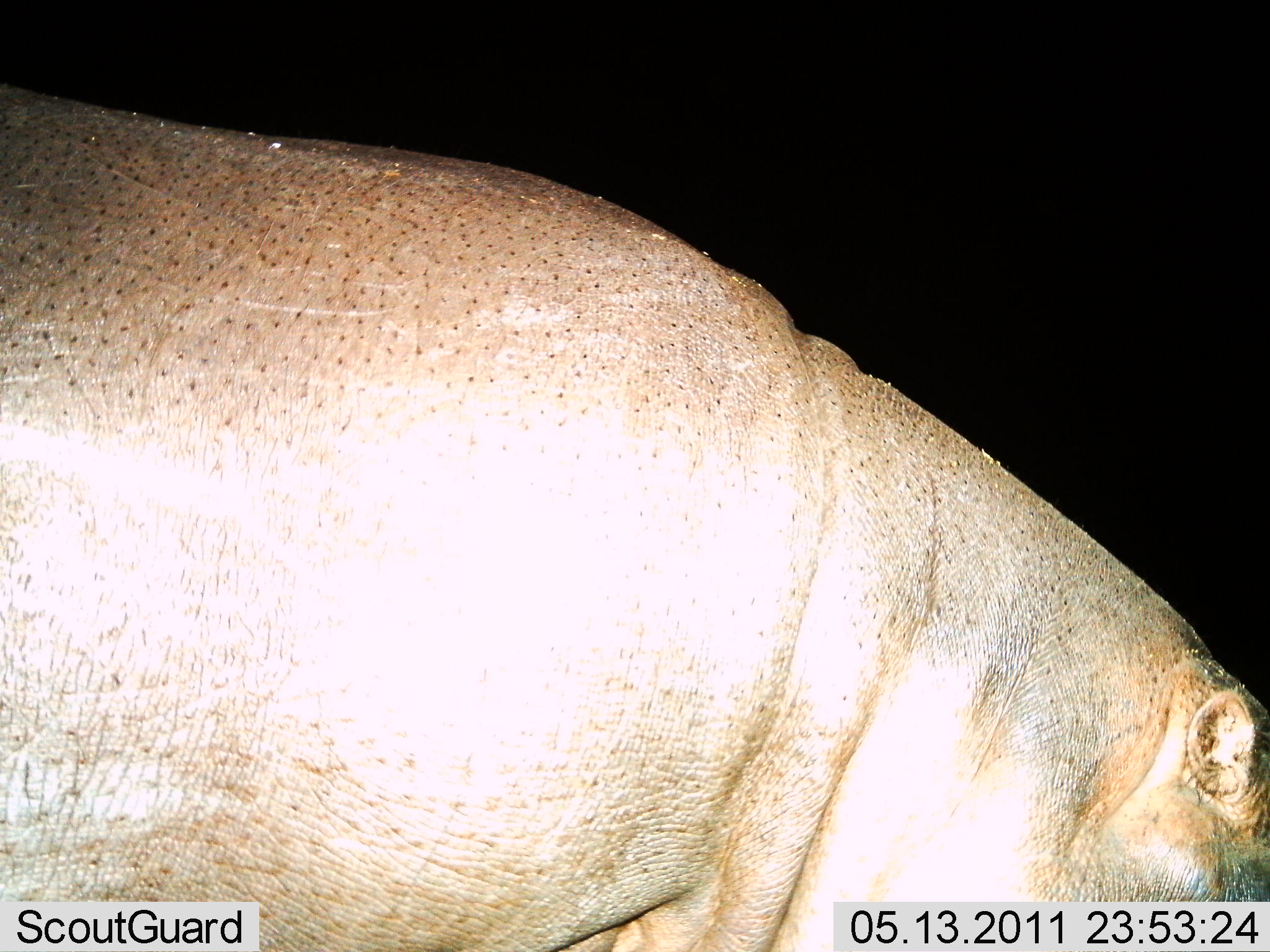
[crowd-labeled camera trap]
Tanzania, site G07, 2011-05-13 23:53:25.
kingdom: Animalia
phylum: Chordata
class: Mammalia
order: Artiodactyla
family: Hippopotamidae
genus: Hippopotamus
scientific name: Hippopotamus amphibius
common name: hippopotamus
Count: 1.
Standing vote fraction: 83%.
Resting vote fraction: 0%.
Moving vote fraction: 0%.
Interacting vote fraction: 0%.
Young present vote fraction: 0%.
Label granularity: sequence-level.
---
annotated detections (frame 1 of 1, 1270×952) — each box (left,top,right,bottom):
animal: (1,82,1270,951)